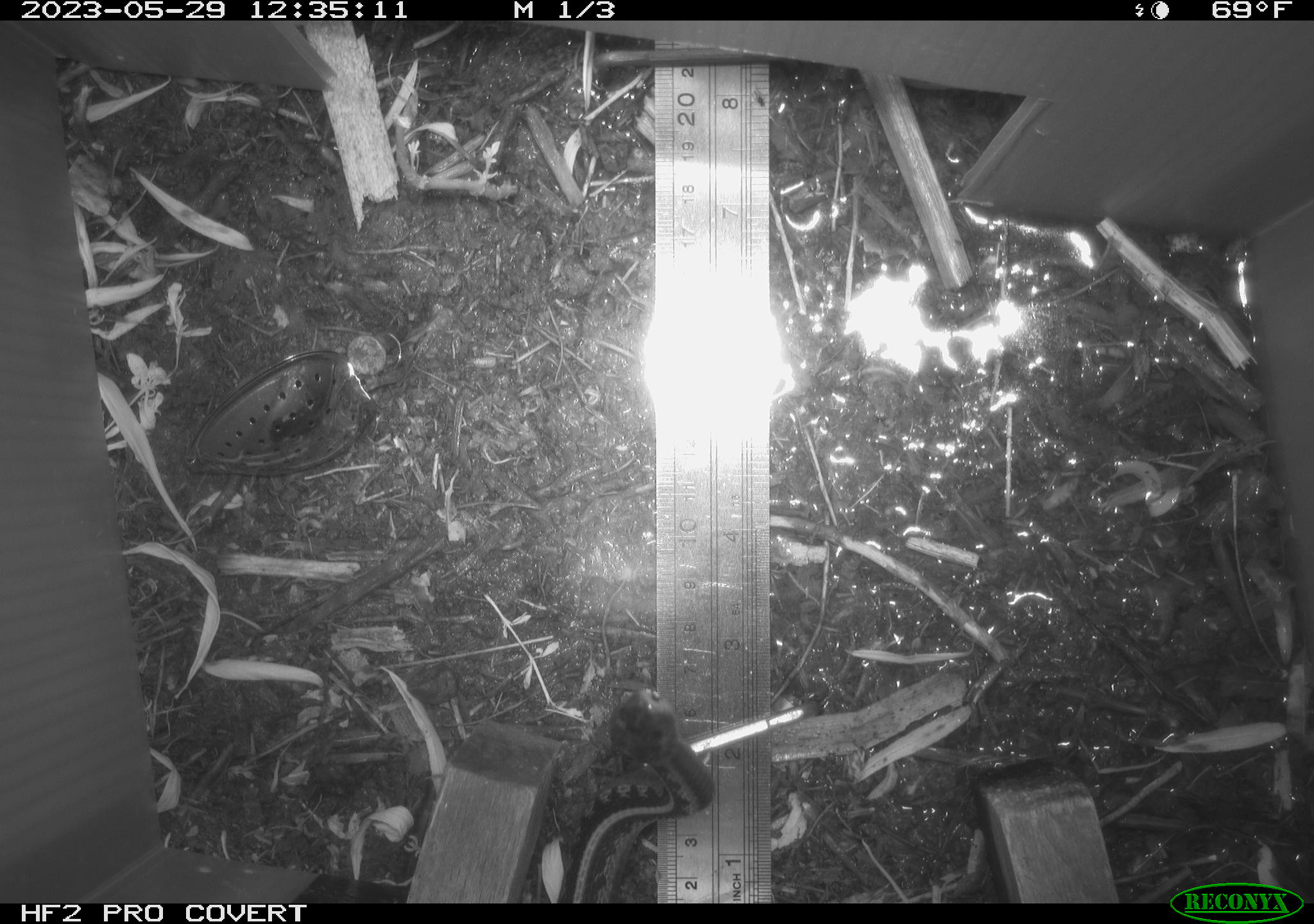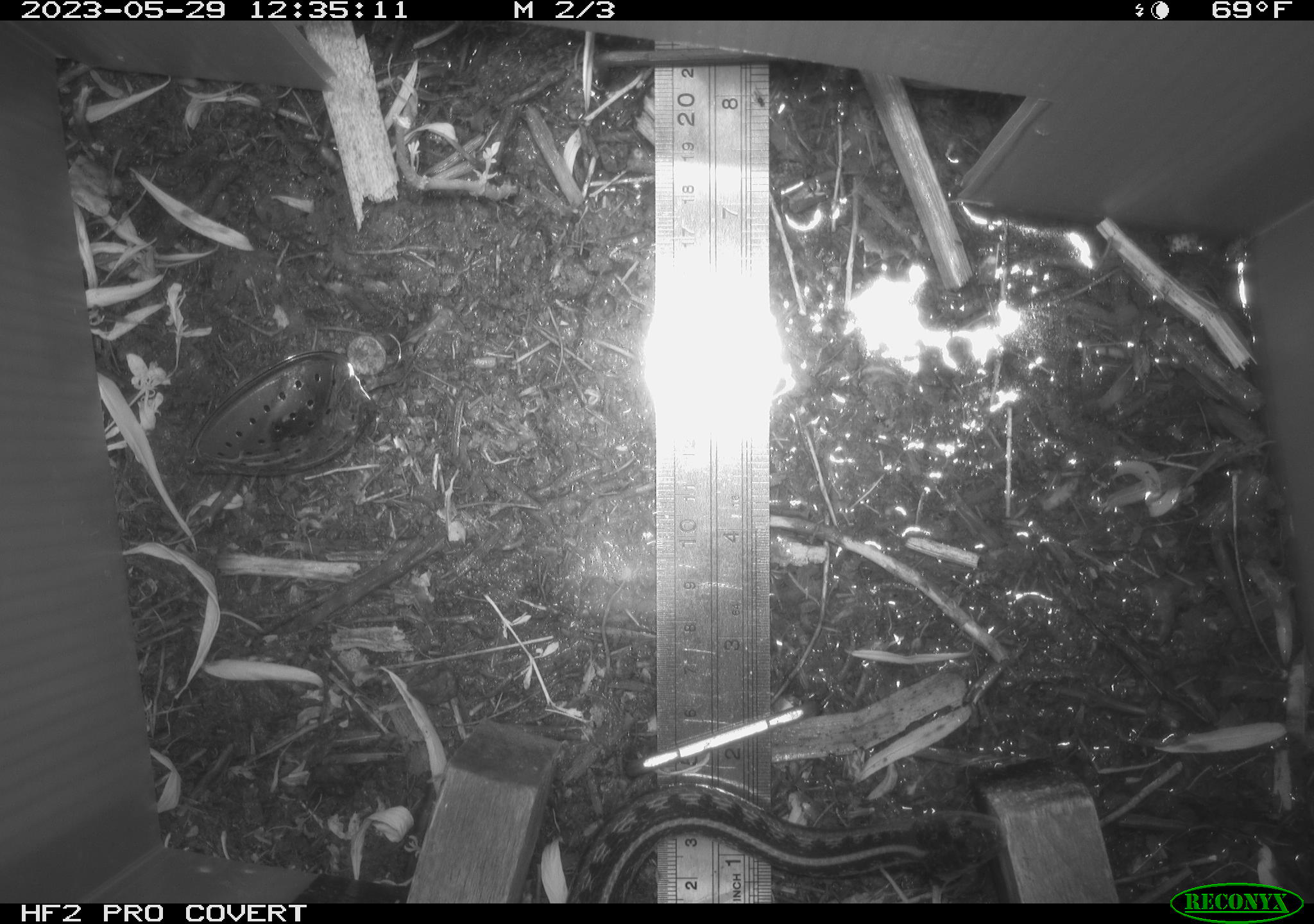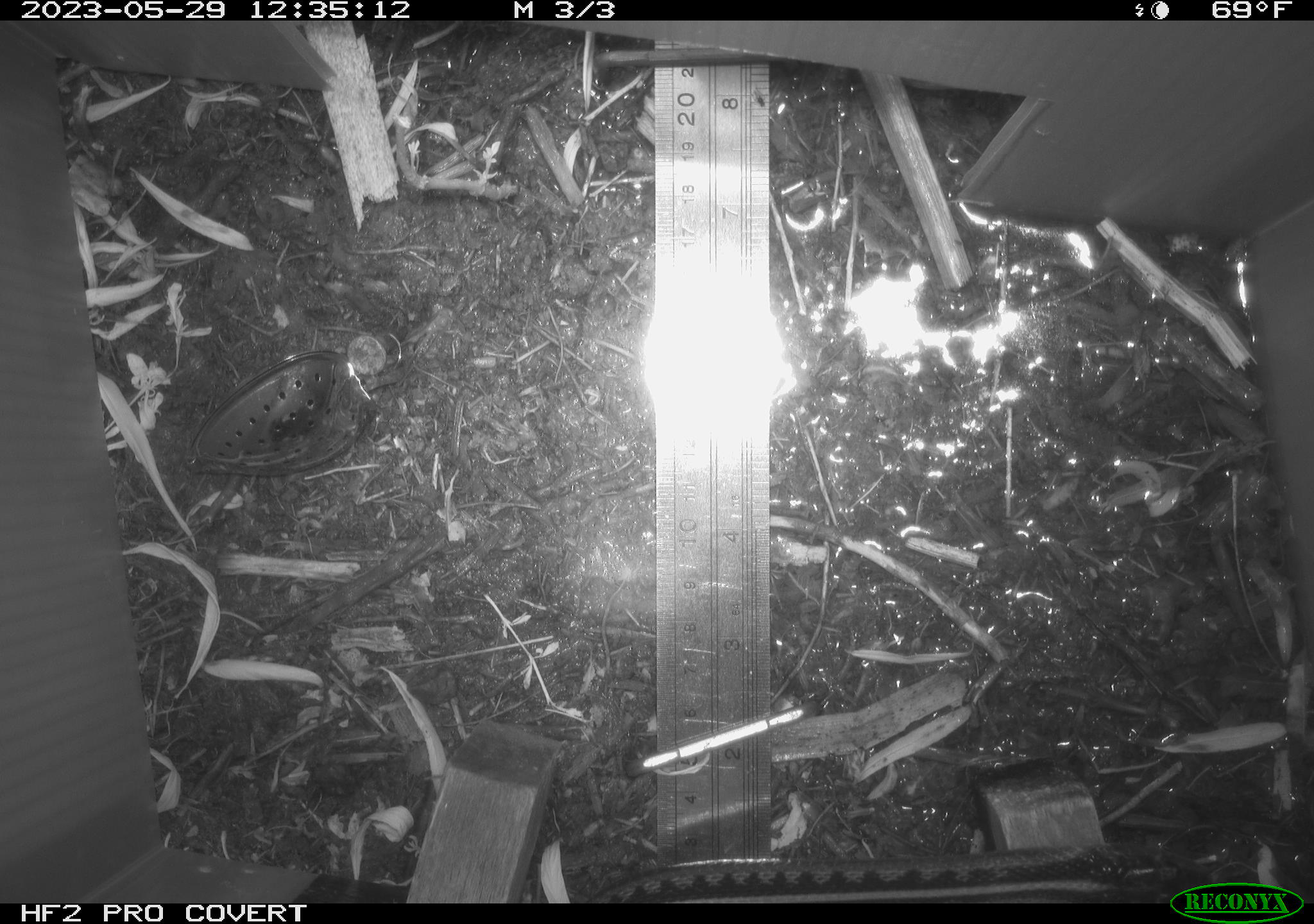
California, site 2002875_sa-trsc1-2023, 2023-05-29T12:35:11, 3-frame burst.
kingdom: Animalia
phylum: Chordata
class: Reptilia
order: Squamata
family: Colubridae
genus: Thamnophis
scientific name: Thamnophis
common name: american gartersnakes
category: thamnophis species